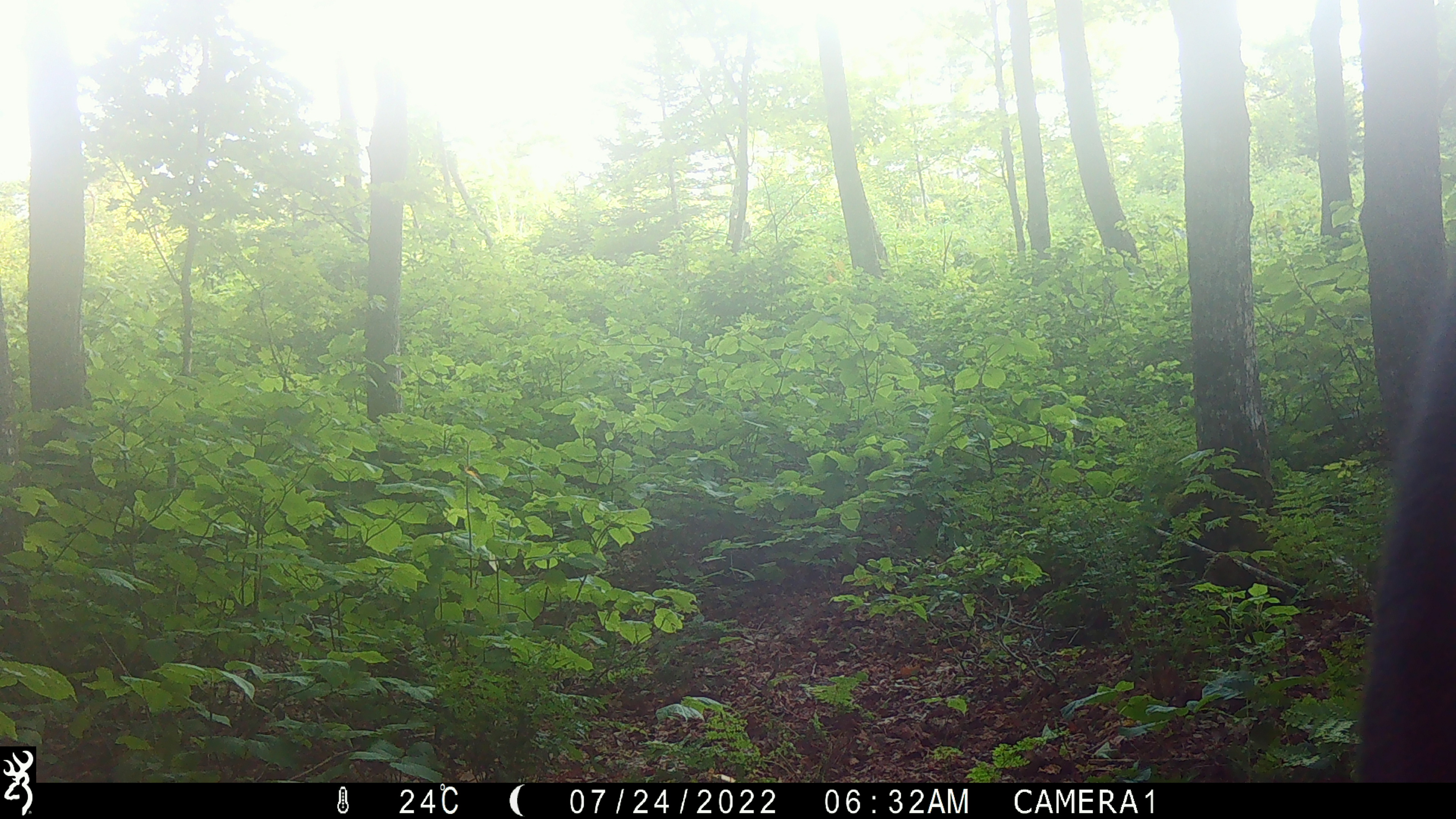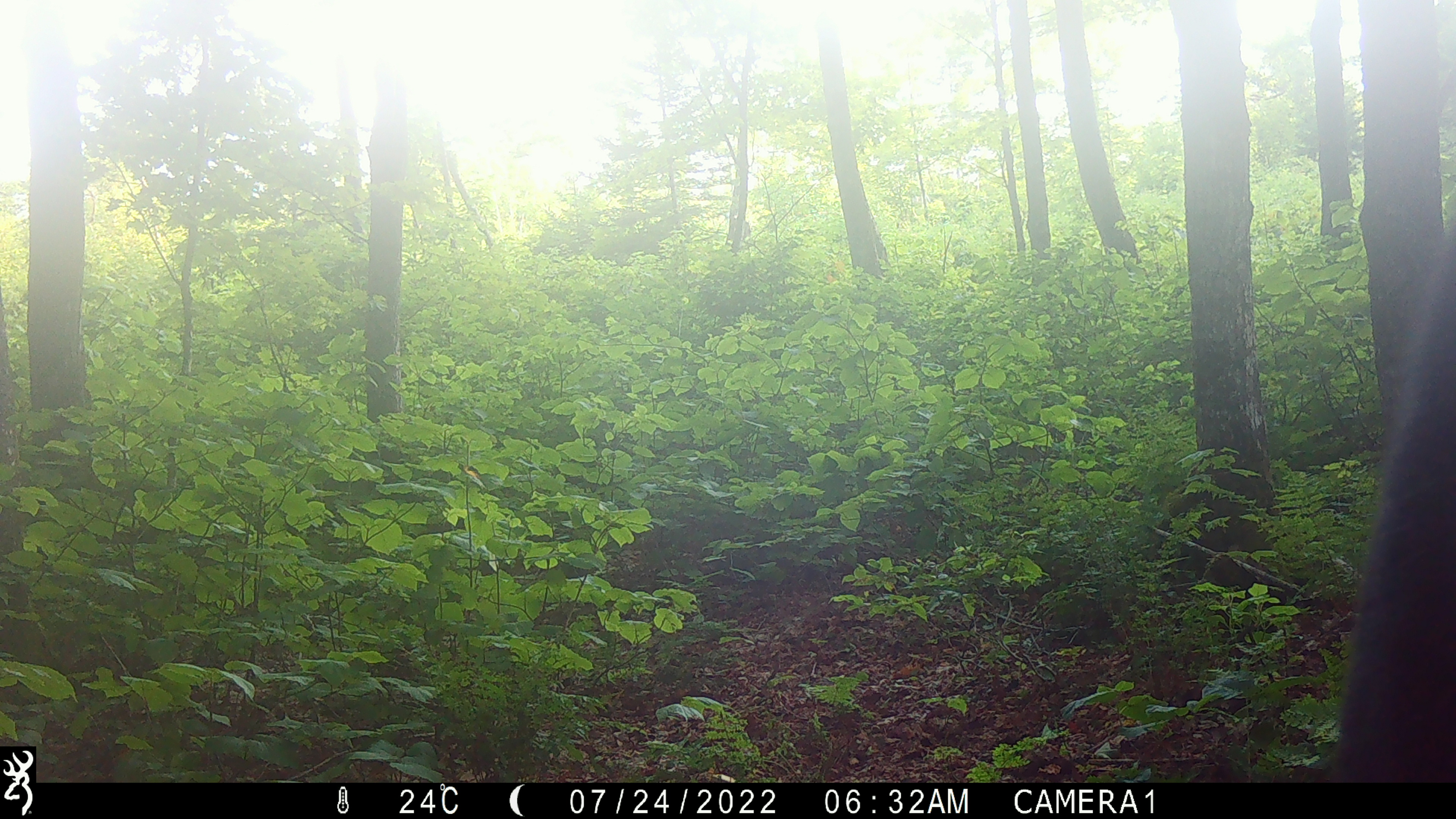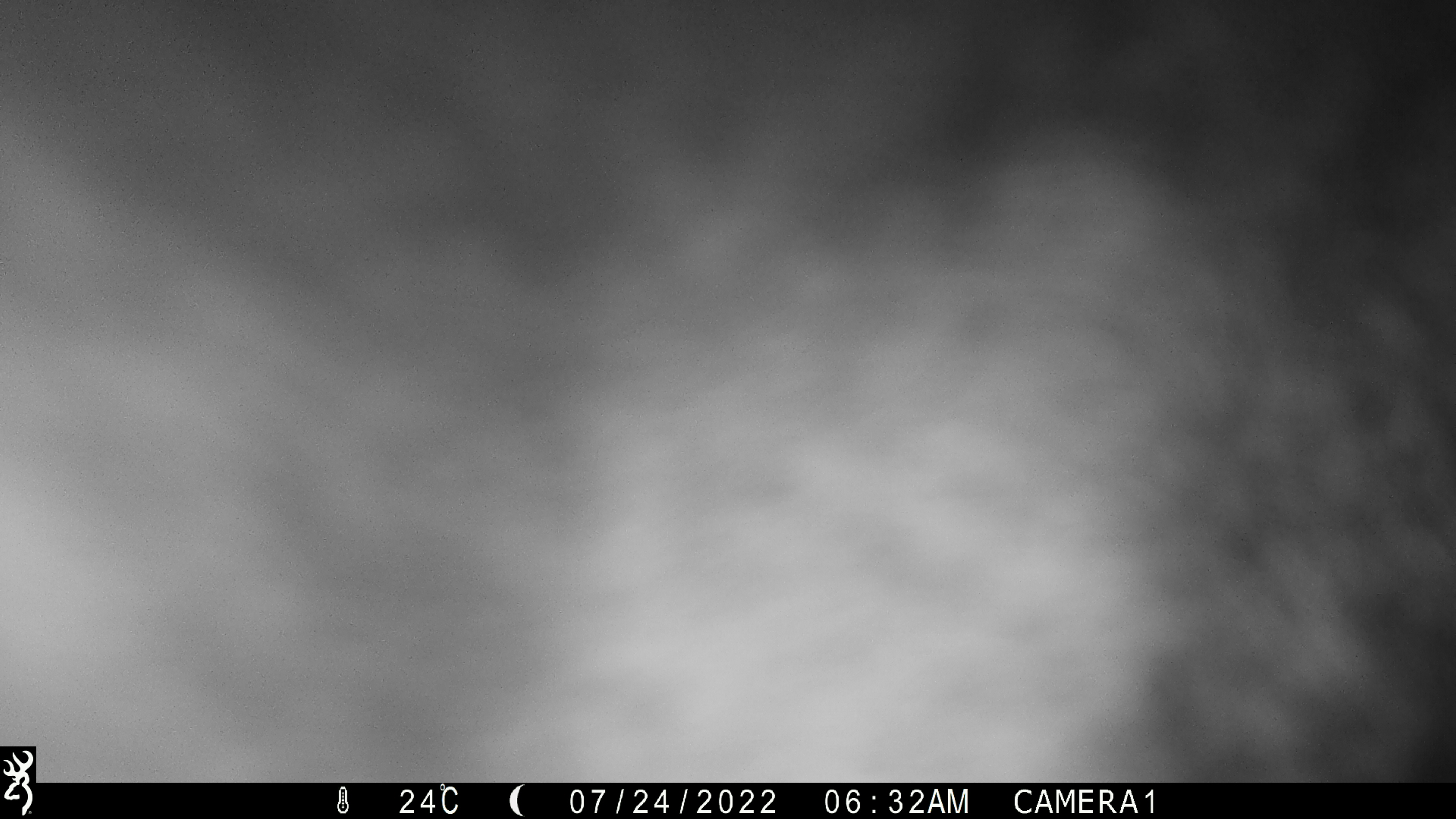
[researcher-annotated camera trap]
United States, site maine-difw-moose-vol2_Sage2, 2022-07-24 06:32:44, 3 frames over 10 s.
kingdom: Animalia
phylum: Chordata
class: Mammalia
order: Artiodactyla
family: Cervidae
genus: Alces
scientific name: Alces alces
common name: moose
Moose (Alces alces).